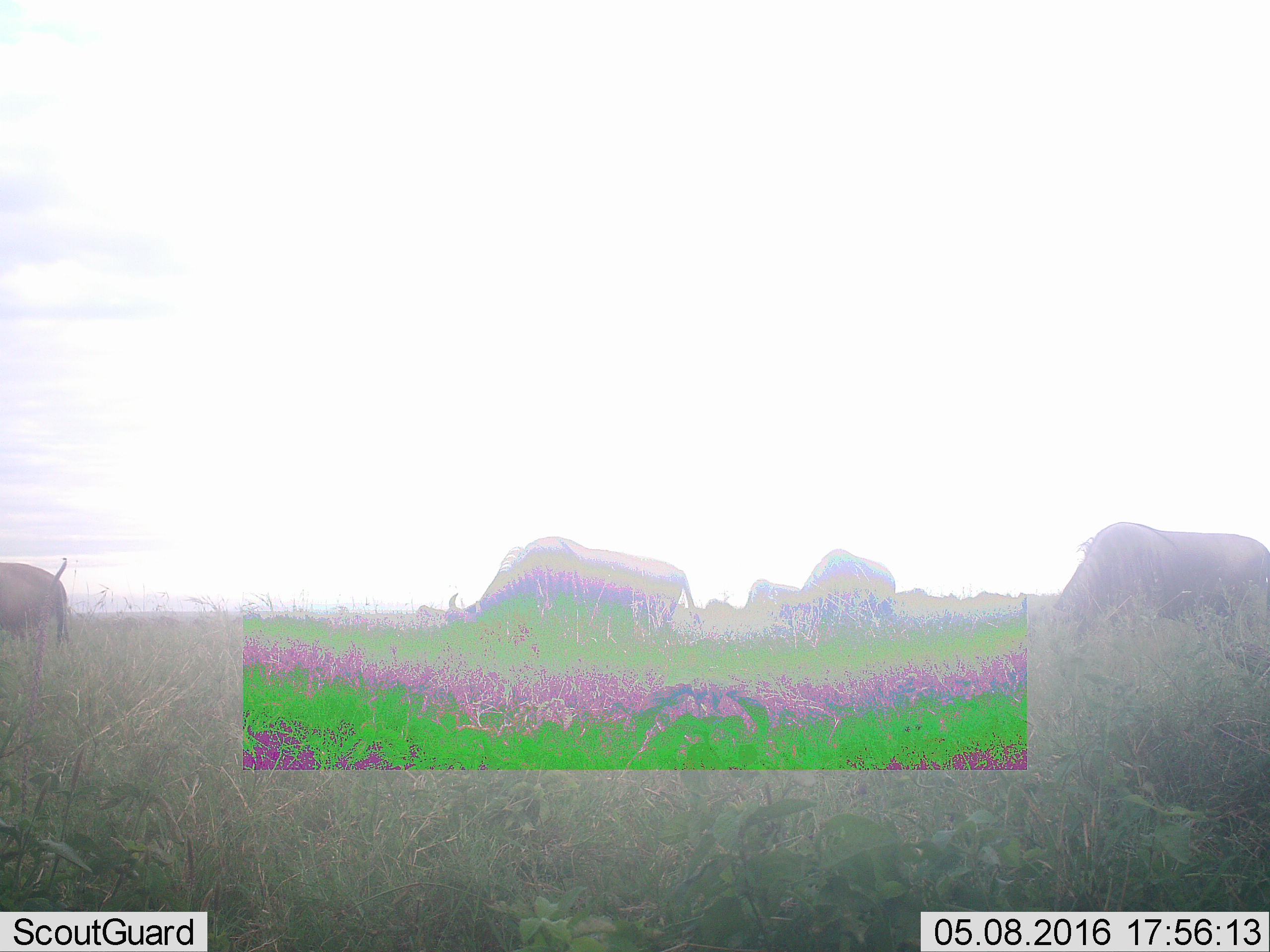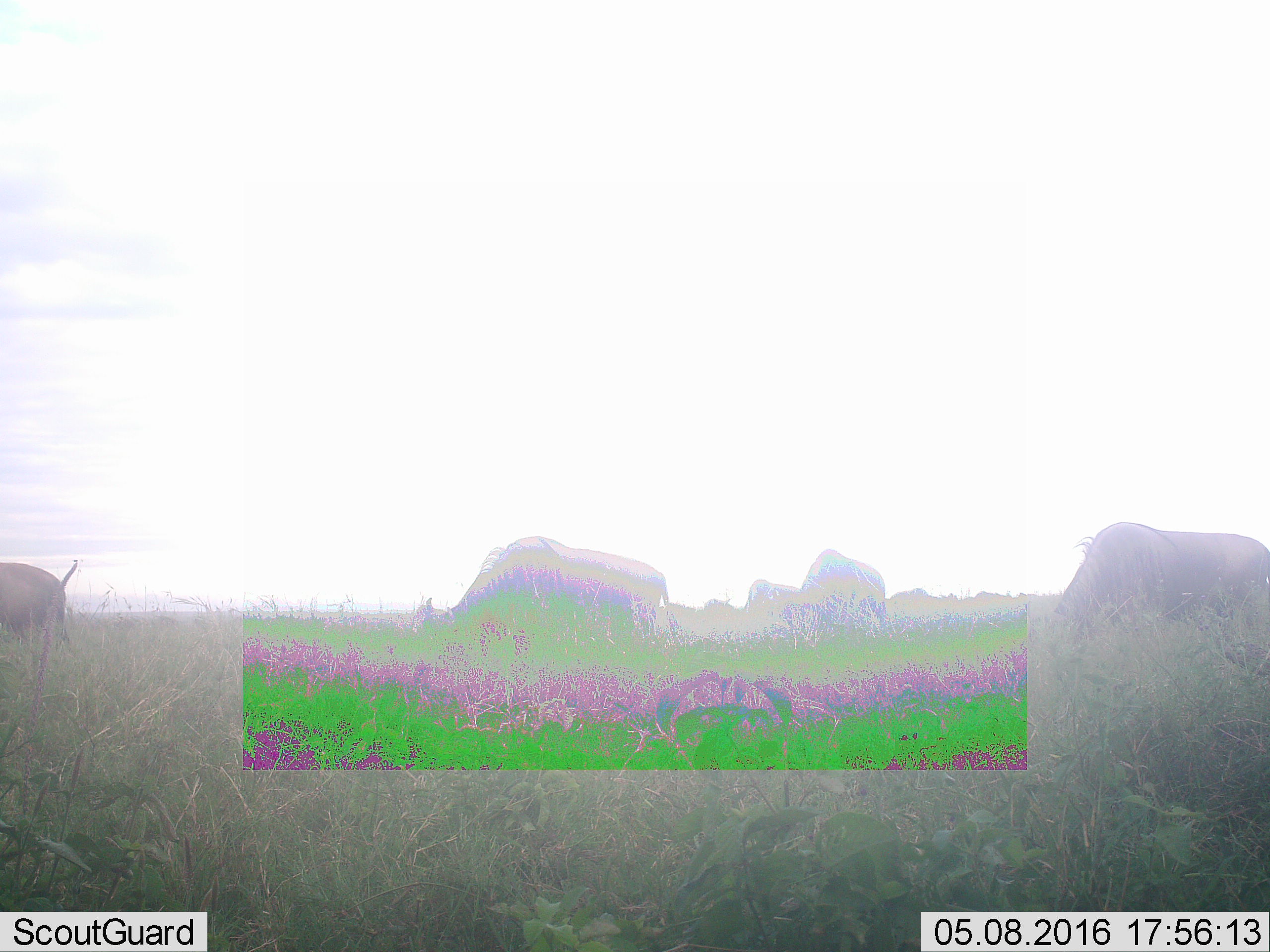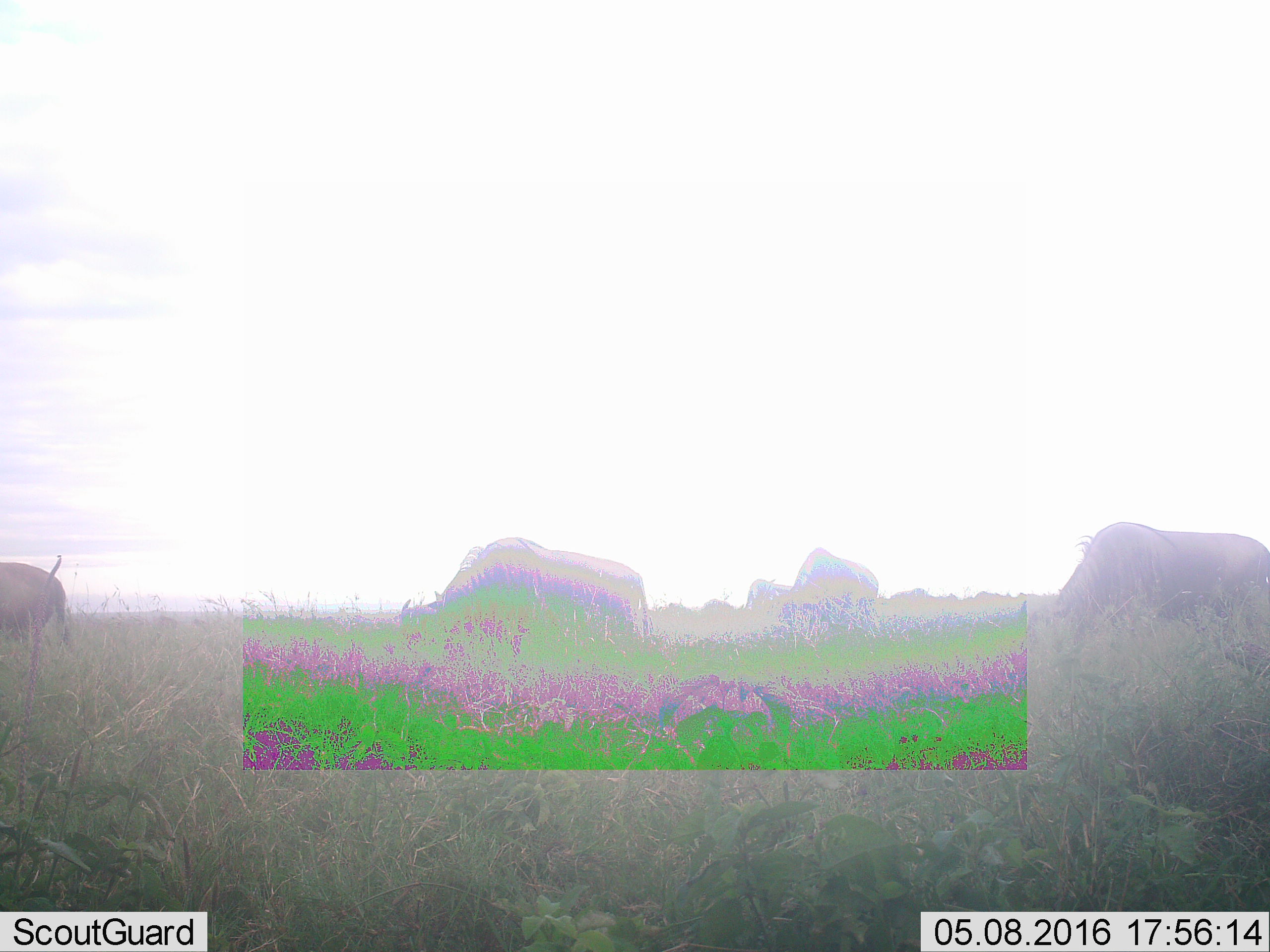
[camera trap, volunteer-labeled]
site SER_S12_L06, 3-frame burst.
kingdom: Animalia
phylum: Chordata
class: Mammalia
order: Artiodactyla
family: Bovidae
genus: Connochaetes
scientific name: Connochaetes taurinus taurinus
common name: blue wildebeest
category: wildebeestblue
Wildebeestblue (blue wildebeest) (Connochaetes taurinus taurinus), count 5. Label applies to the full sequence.